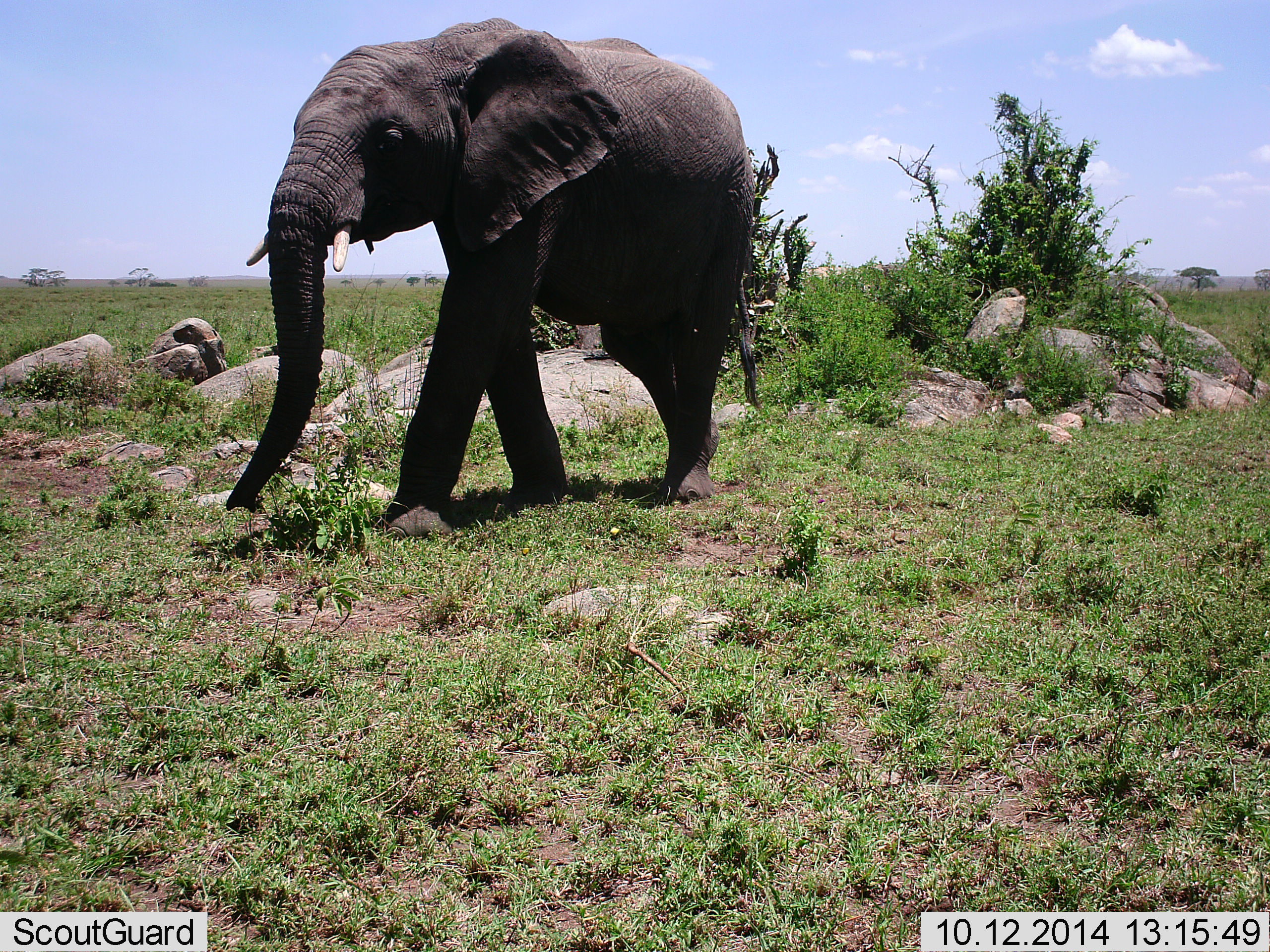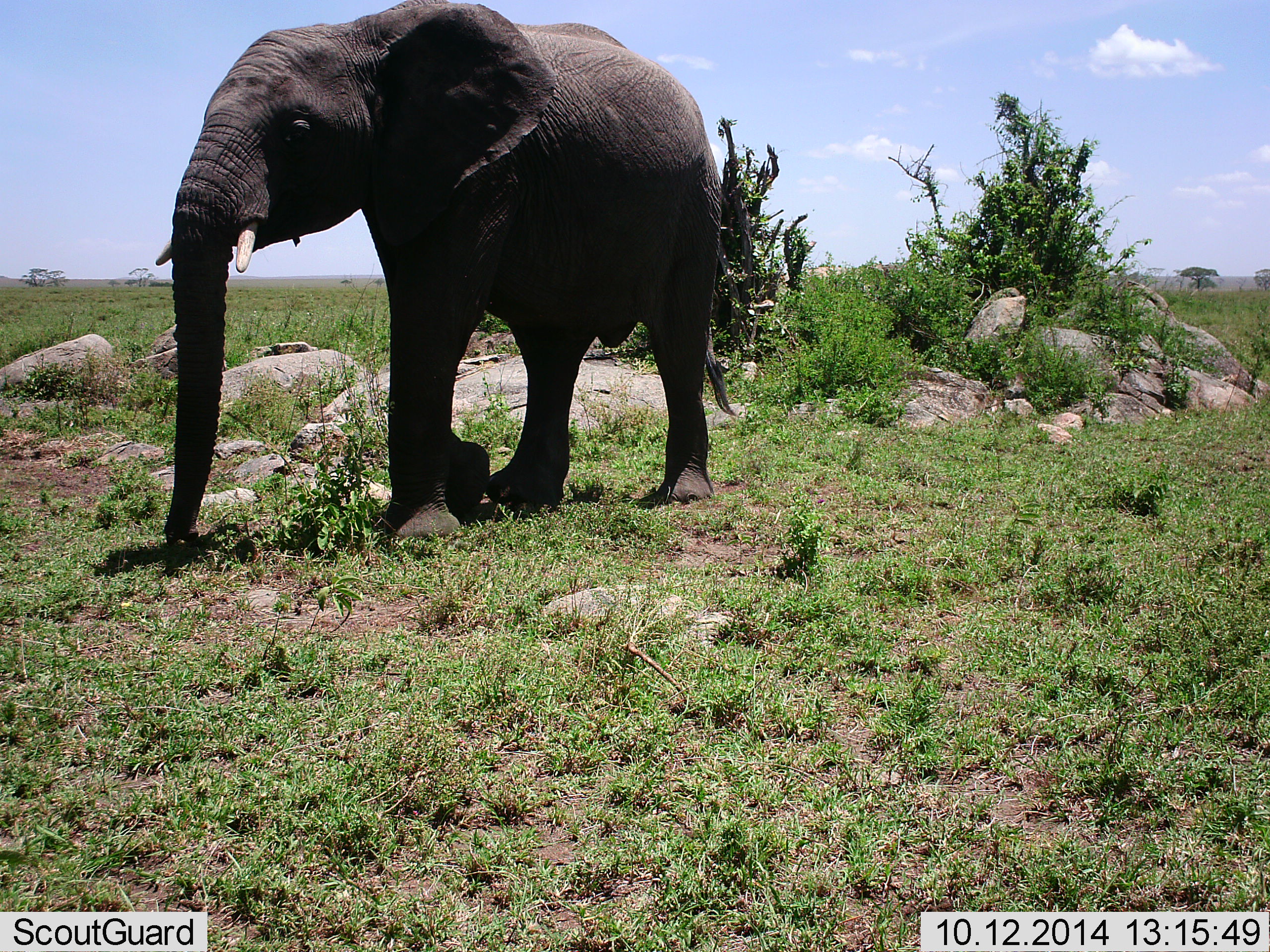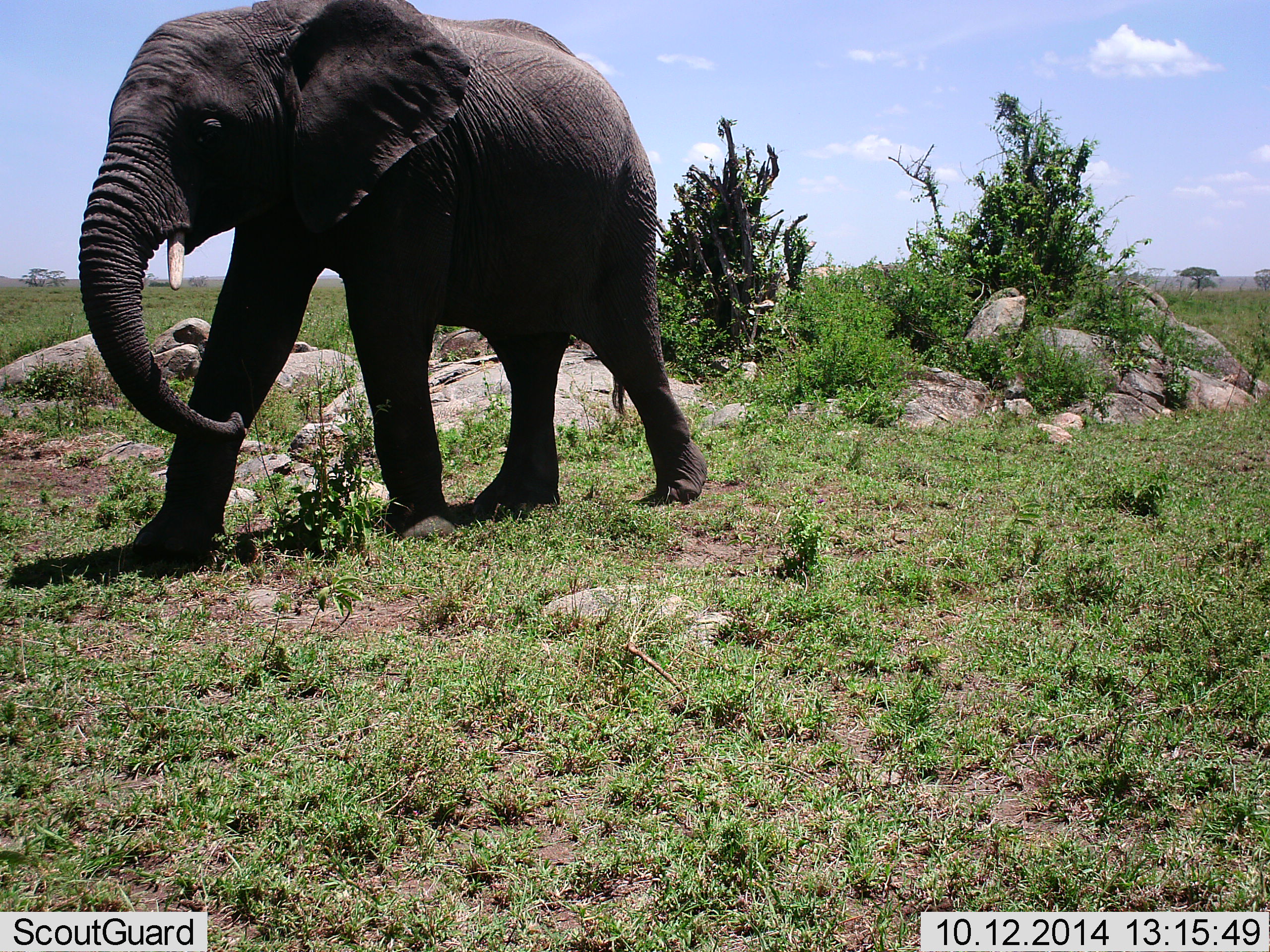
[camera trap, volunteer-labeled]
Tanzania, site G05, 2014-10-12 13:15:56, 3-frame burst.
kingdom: Animalia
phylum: Chordata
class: Mammalia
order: Proboscidea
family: Elephantidae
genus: Loxodonta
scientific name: Loxodonta africana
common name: african bush elephant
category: elephant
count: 1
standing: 20%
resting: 0%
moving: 90%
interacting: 0%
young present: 0%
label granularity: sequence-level